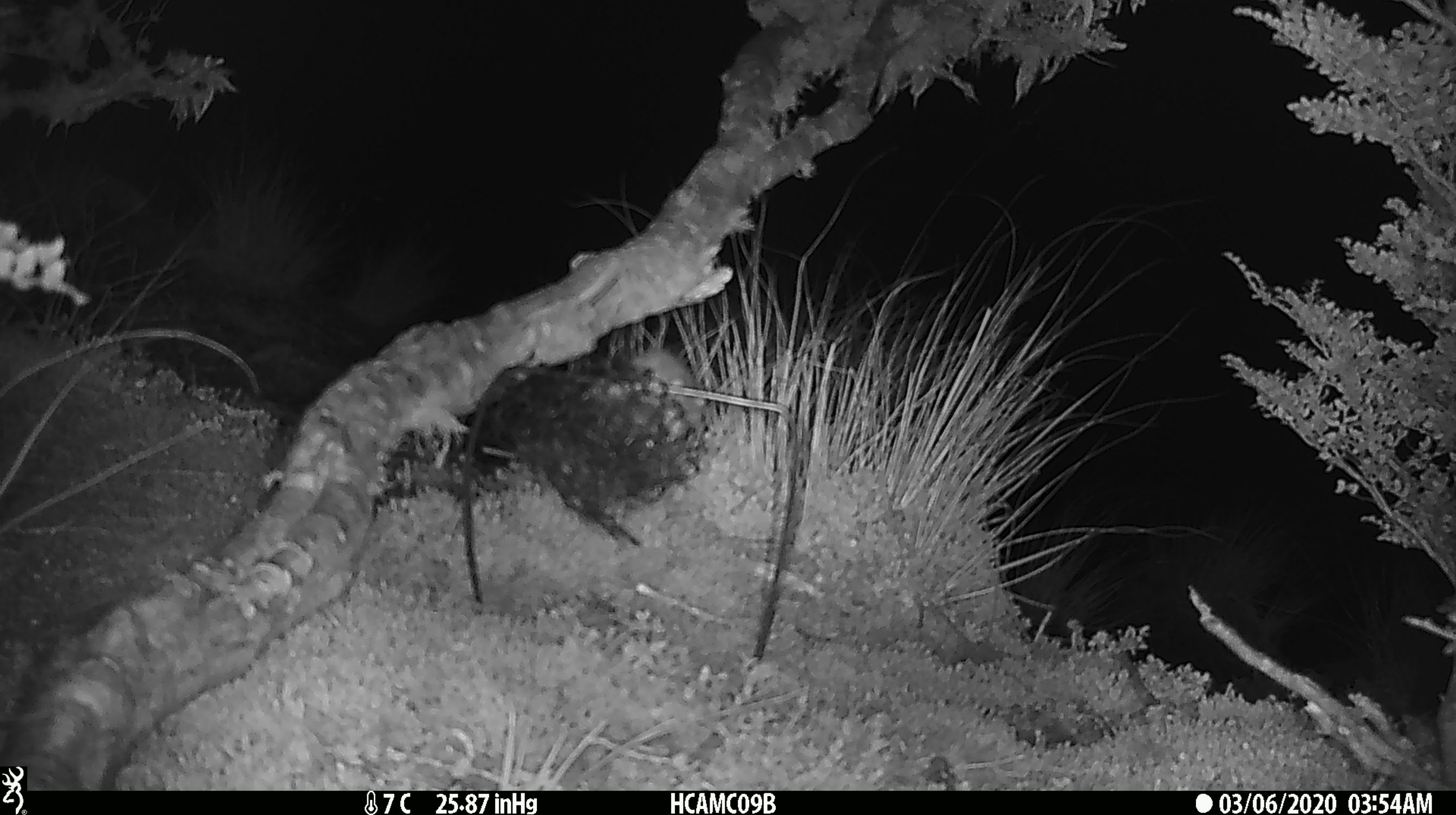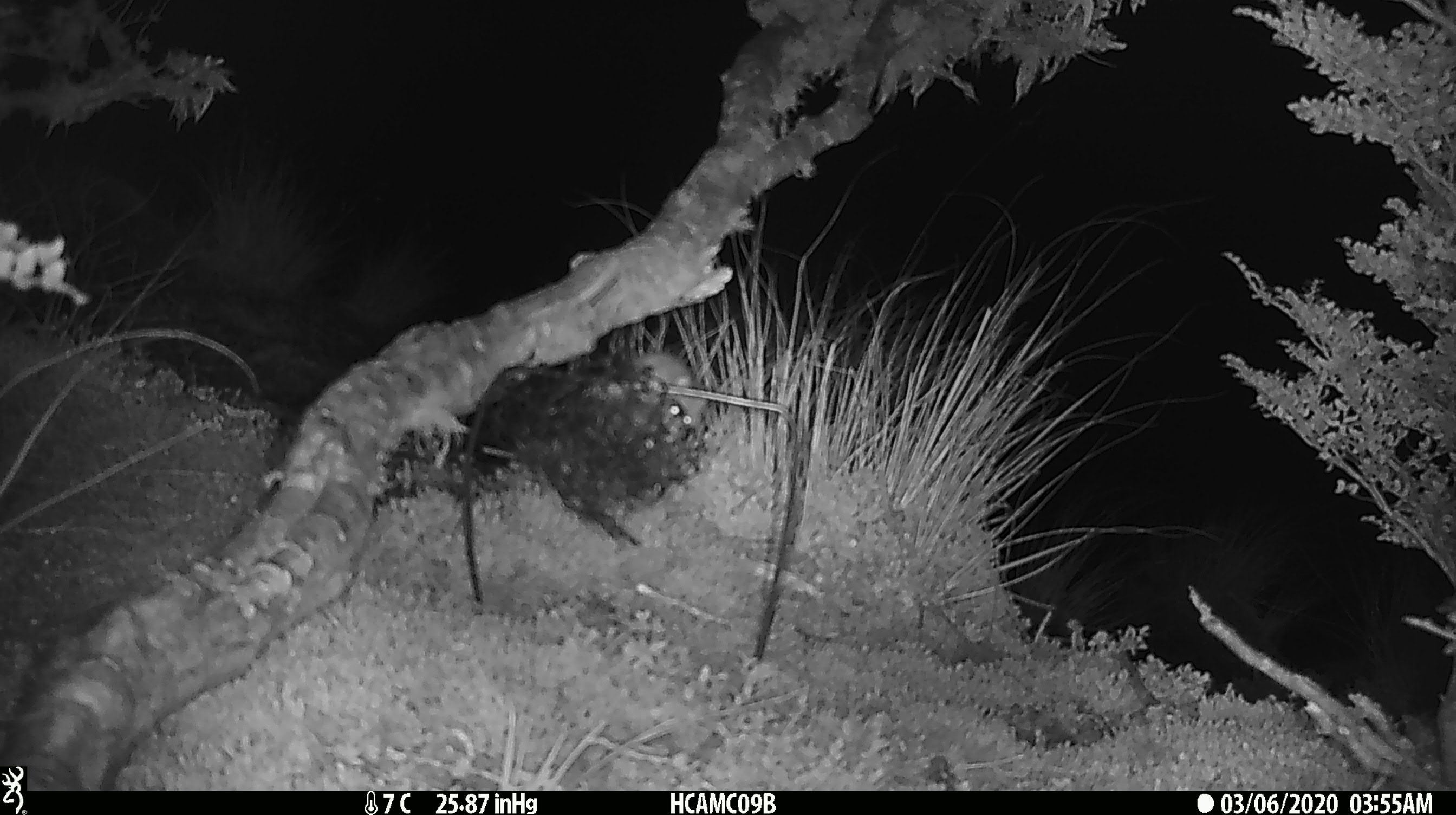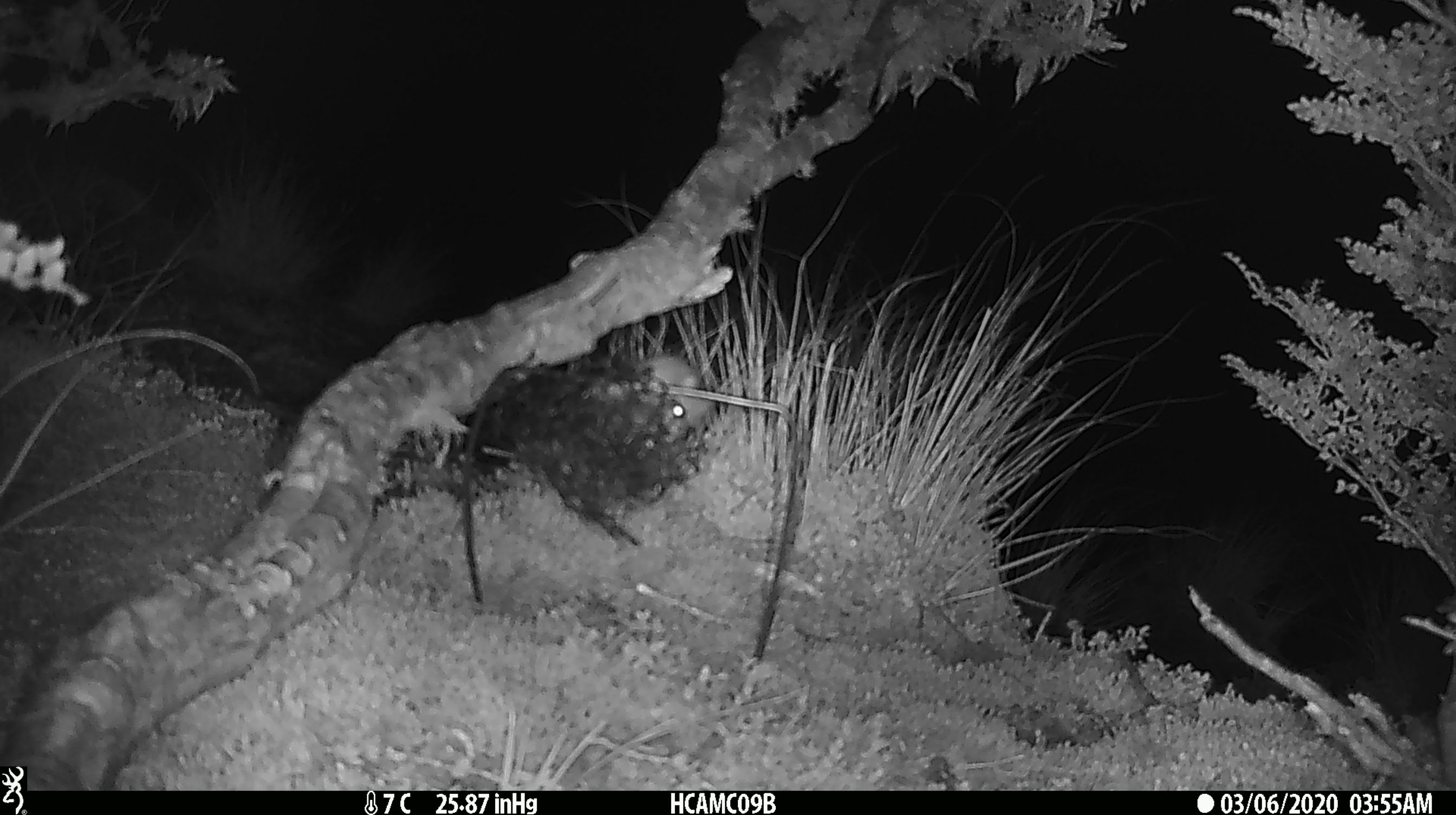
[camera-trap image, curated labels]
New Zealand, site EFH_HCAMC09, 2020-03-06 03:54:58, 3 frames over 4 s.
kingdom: Animalia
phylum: Chordata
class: Mammalia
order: Rodentia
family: Muridae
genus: Mus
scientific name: Mus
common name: mouse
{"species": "mouse (Mus)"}